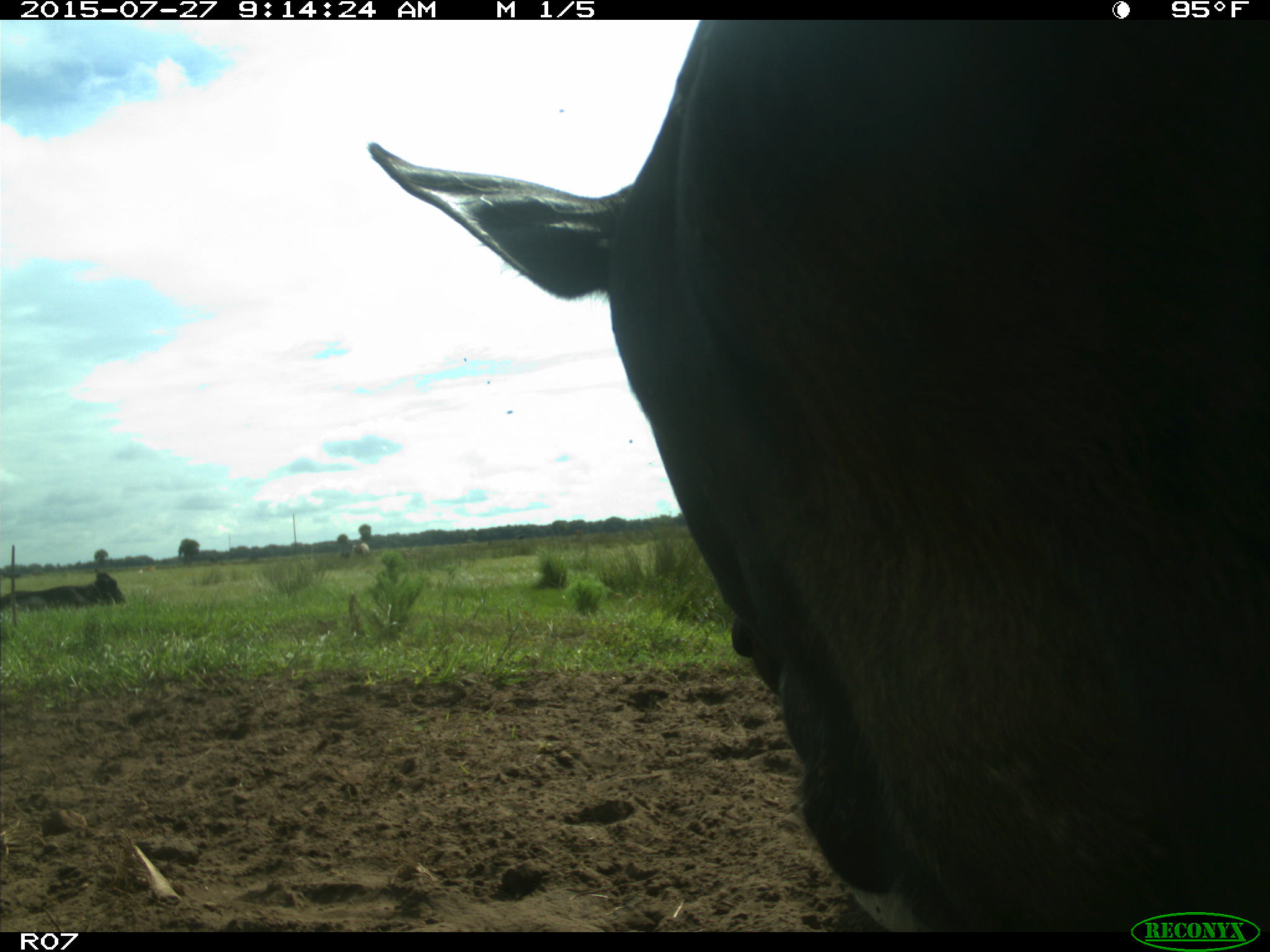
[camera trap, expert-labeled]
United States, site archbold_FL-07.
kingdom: Animalia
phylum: Chordata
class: Mammalia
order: Artiodactyla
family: Bovidae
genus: Bos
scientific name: Bos taurus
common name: domestic cow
Bos taurus (domestic cow).